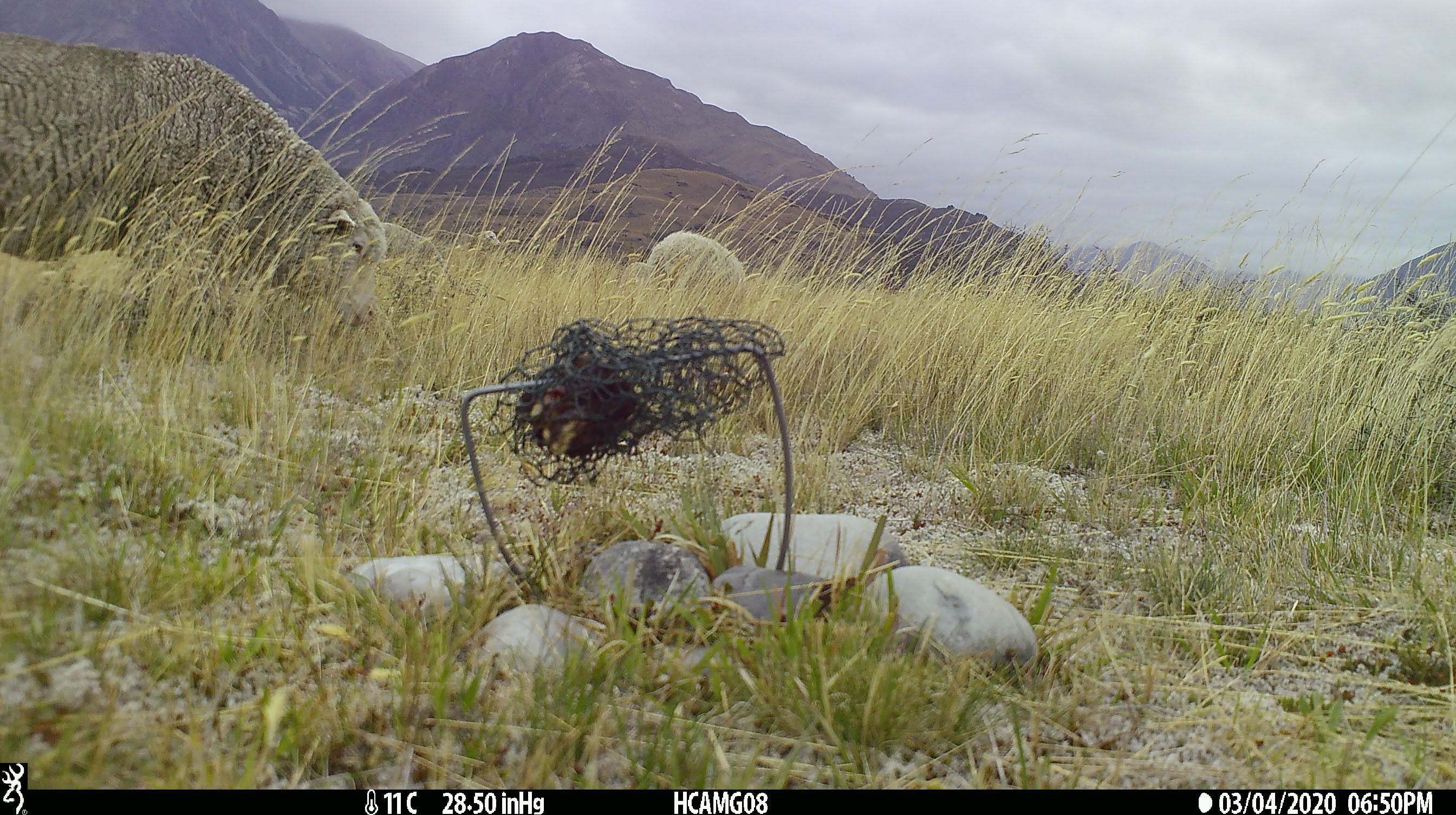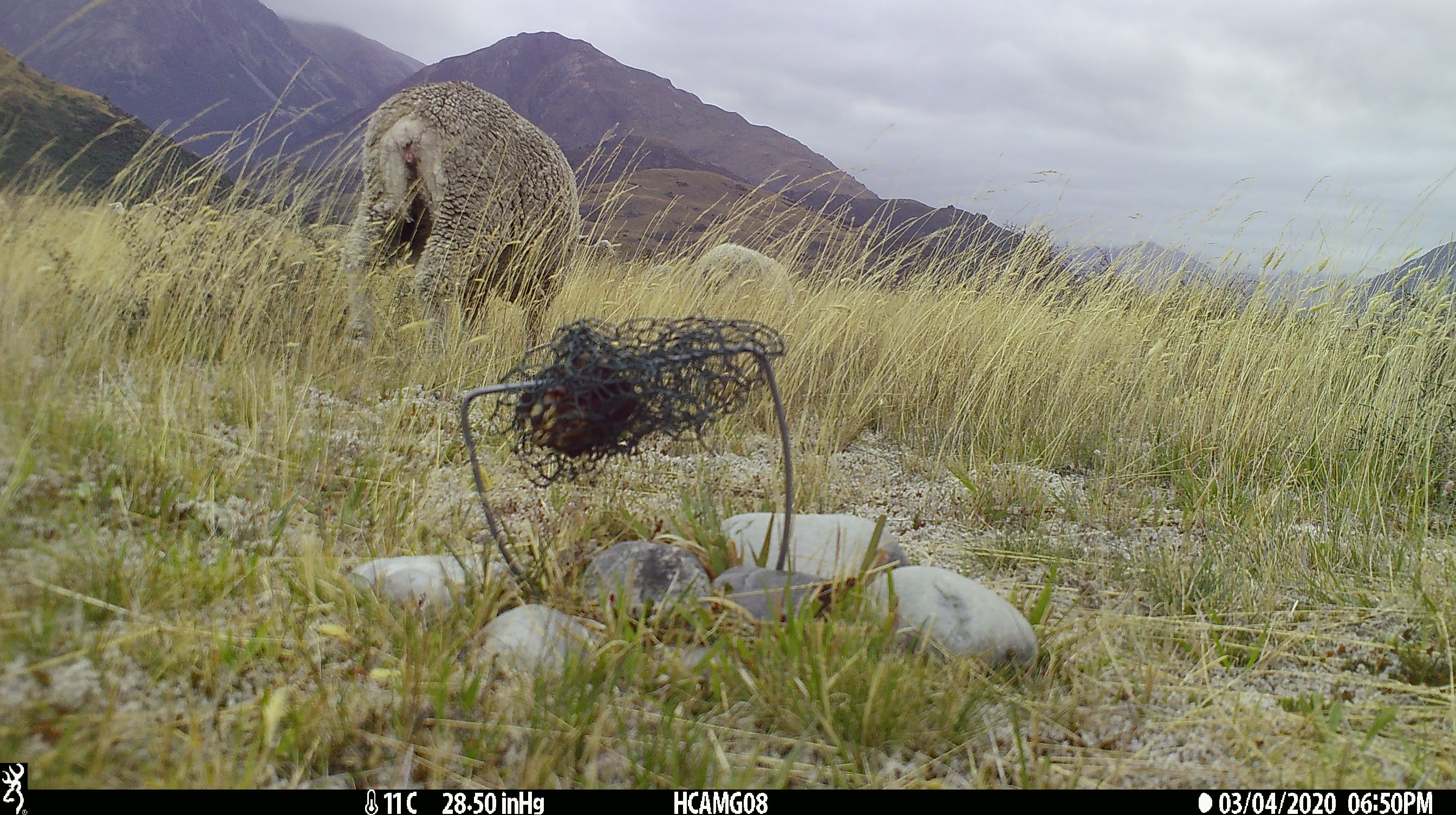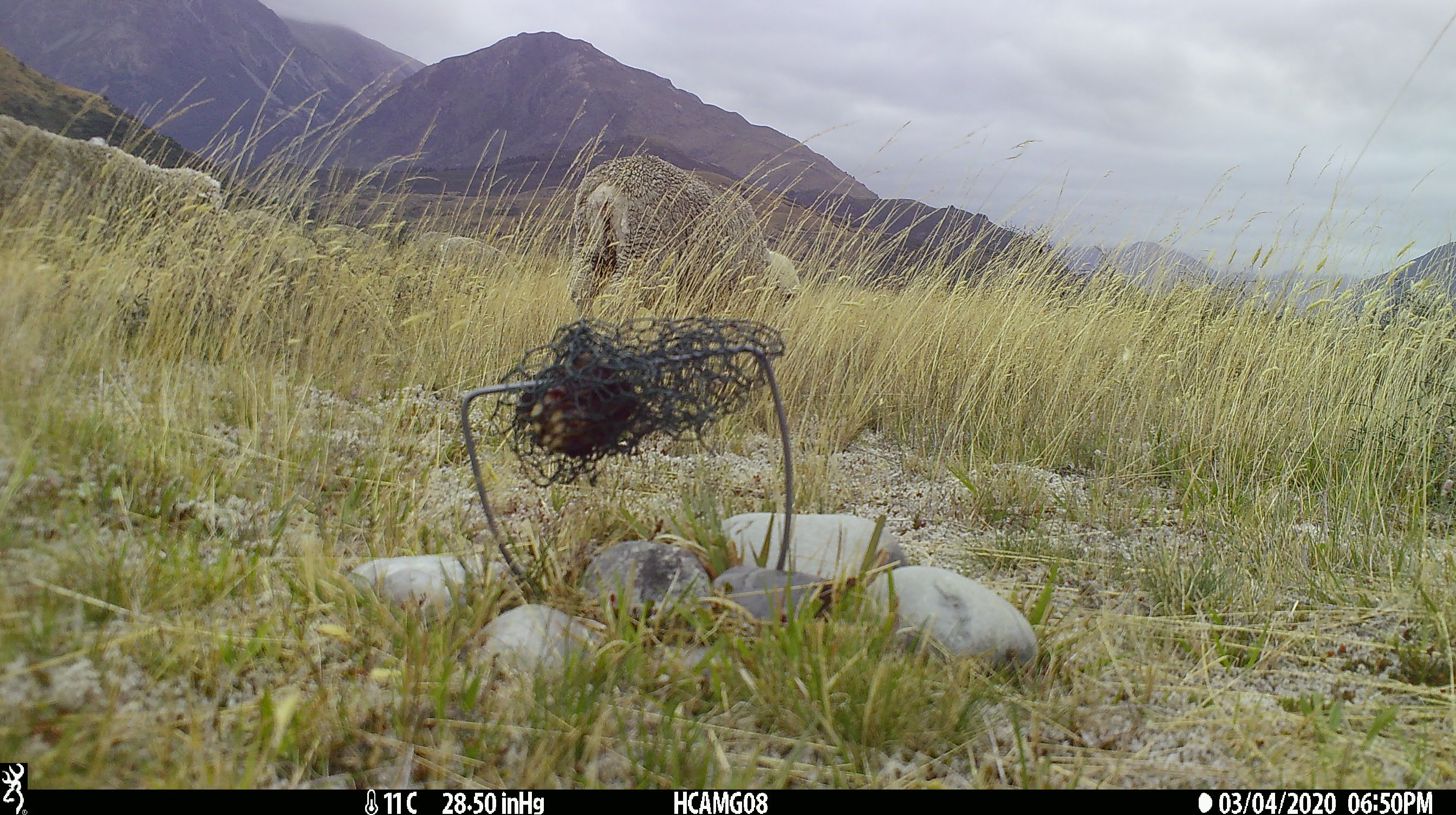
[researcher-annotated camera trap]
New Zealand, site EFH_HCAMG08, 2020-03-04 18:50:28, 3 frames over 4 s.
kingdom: Animalia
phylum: Chordata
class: Mammalia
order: Artiodactyla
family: Bovidae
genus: Ovis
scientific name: Ovis aries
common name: domestic sheep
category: sheep